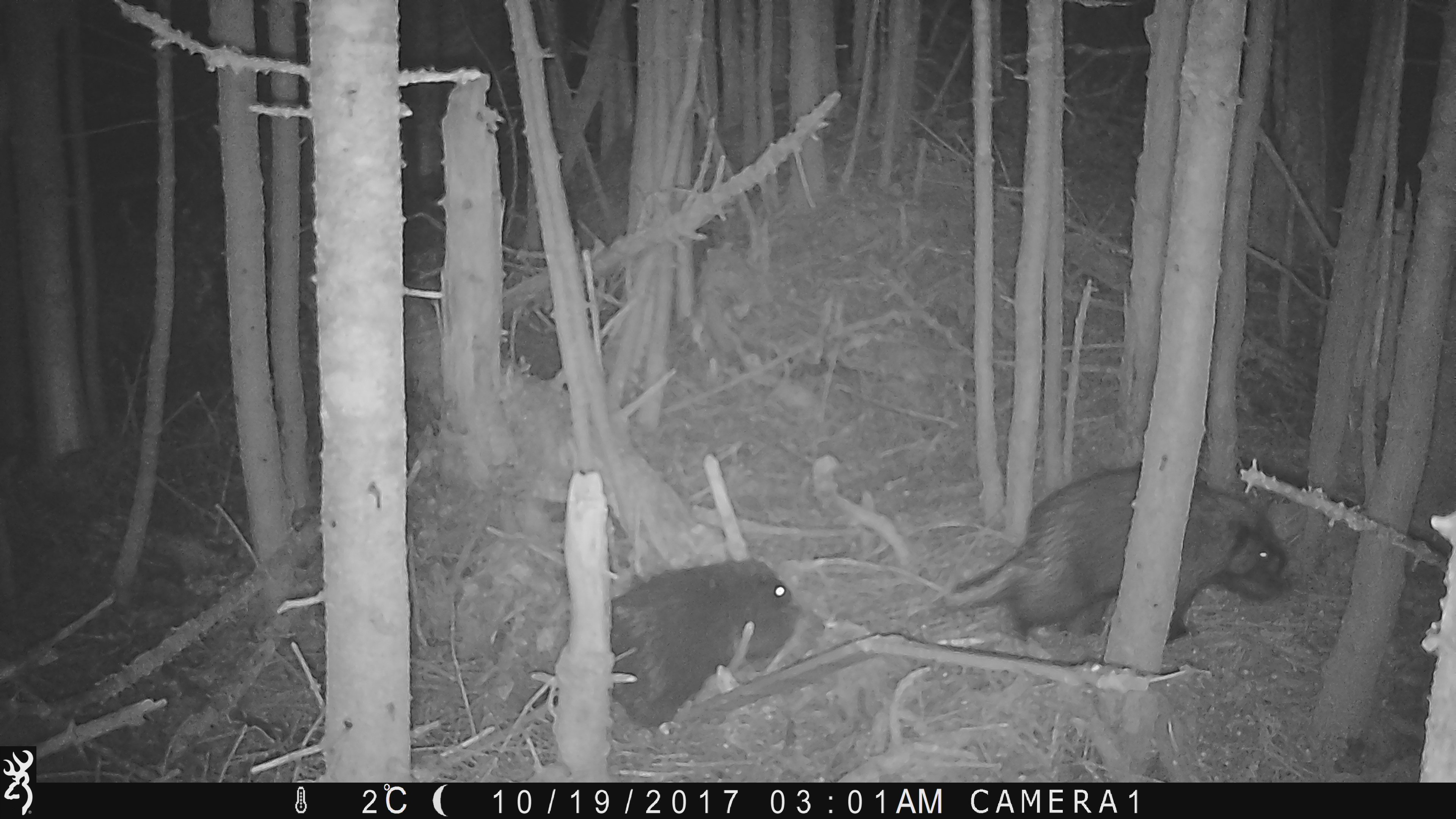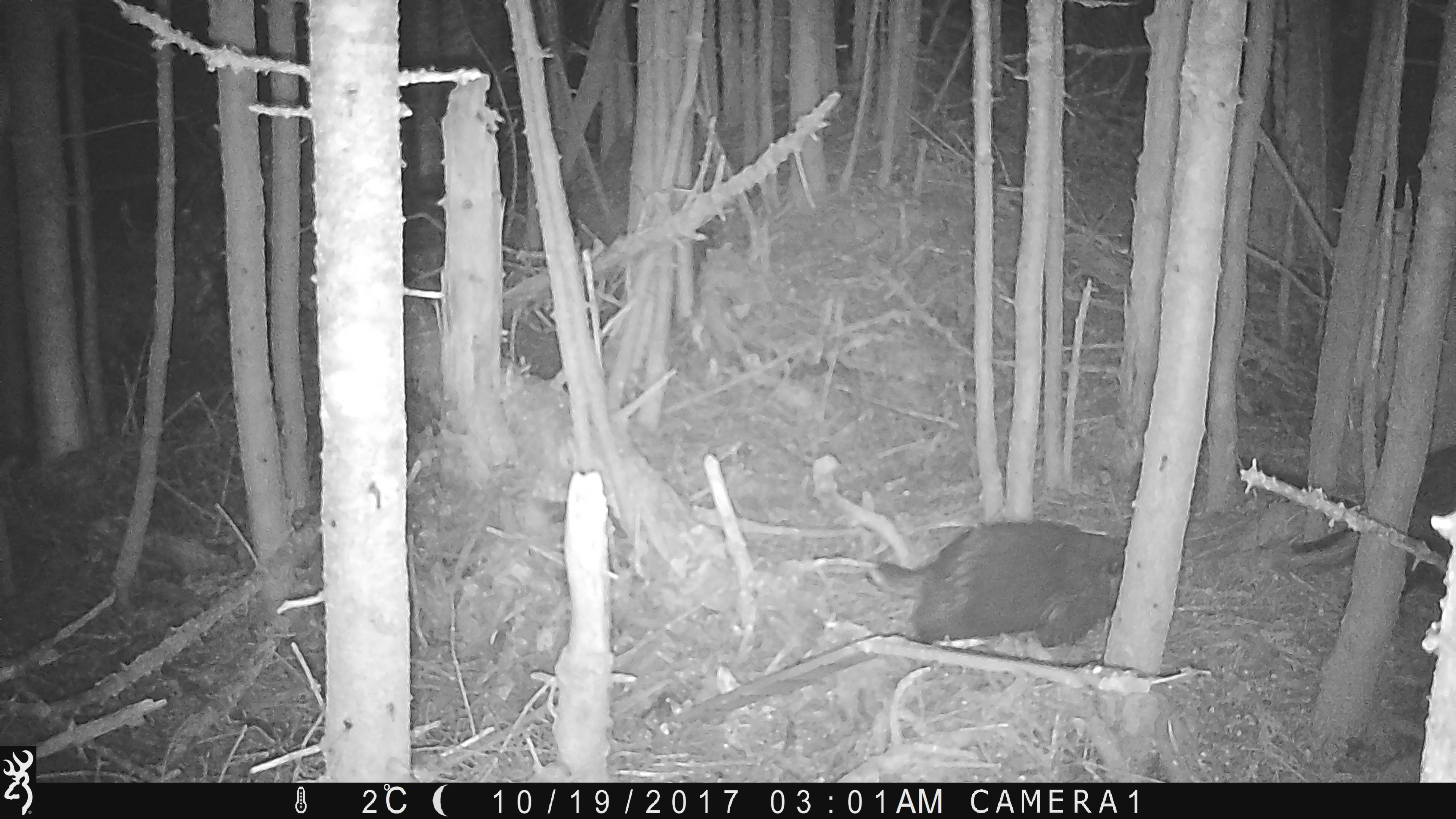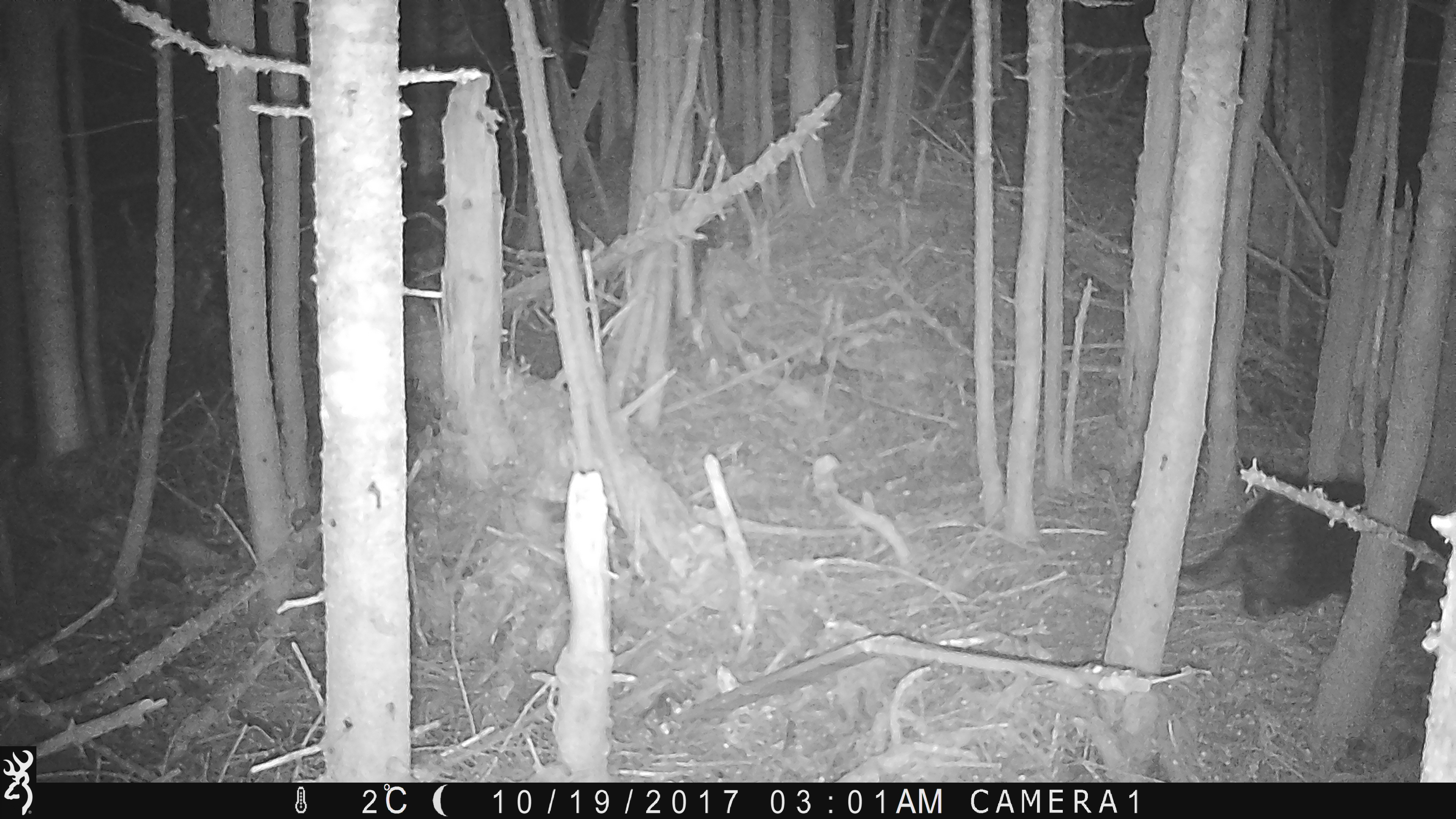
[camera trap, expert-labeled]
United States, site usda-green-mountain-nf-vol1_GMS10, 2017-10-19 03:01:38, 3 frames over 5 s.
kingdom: Animalia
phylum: Chordata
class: Mammalia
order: Rodentia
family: Erethizontidae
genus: Erethizon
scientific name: Erethizon dorsatum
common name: porcupine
Porcupine (Erethizon dorsatum).